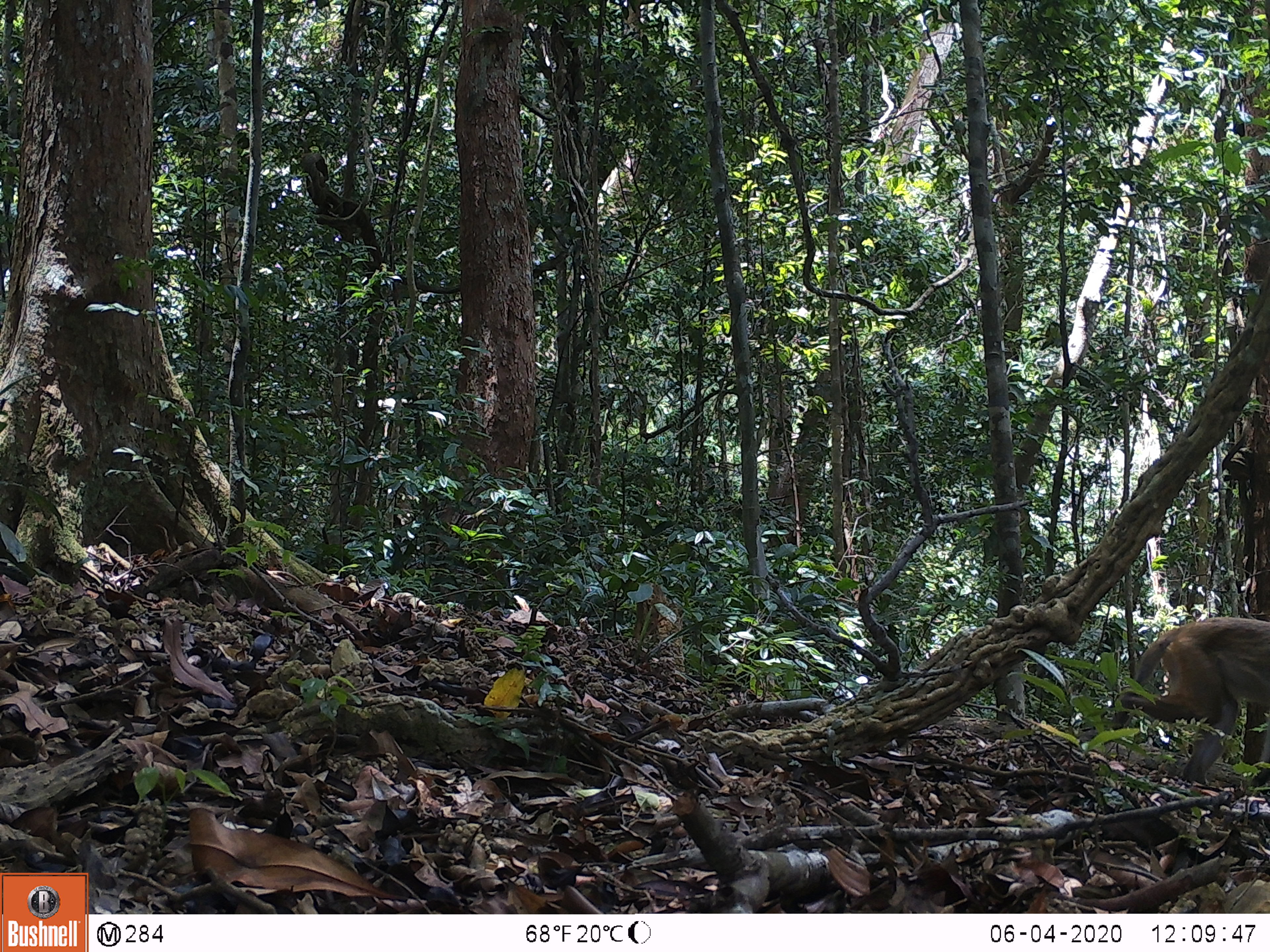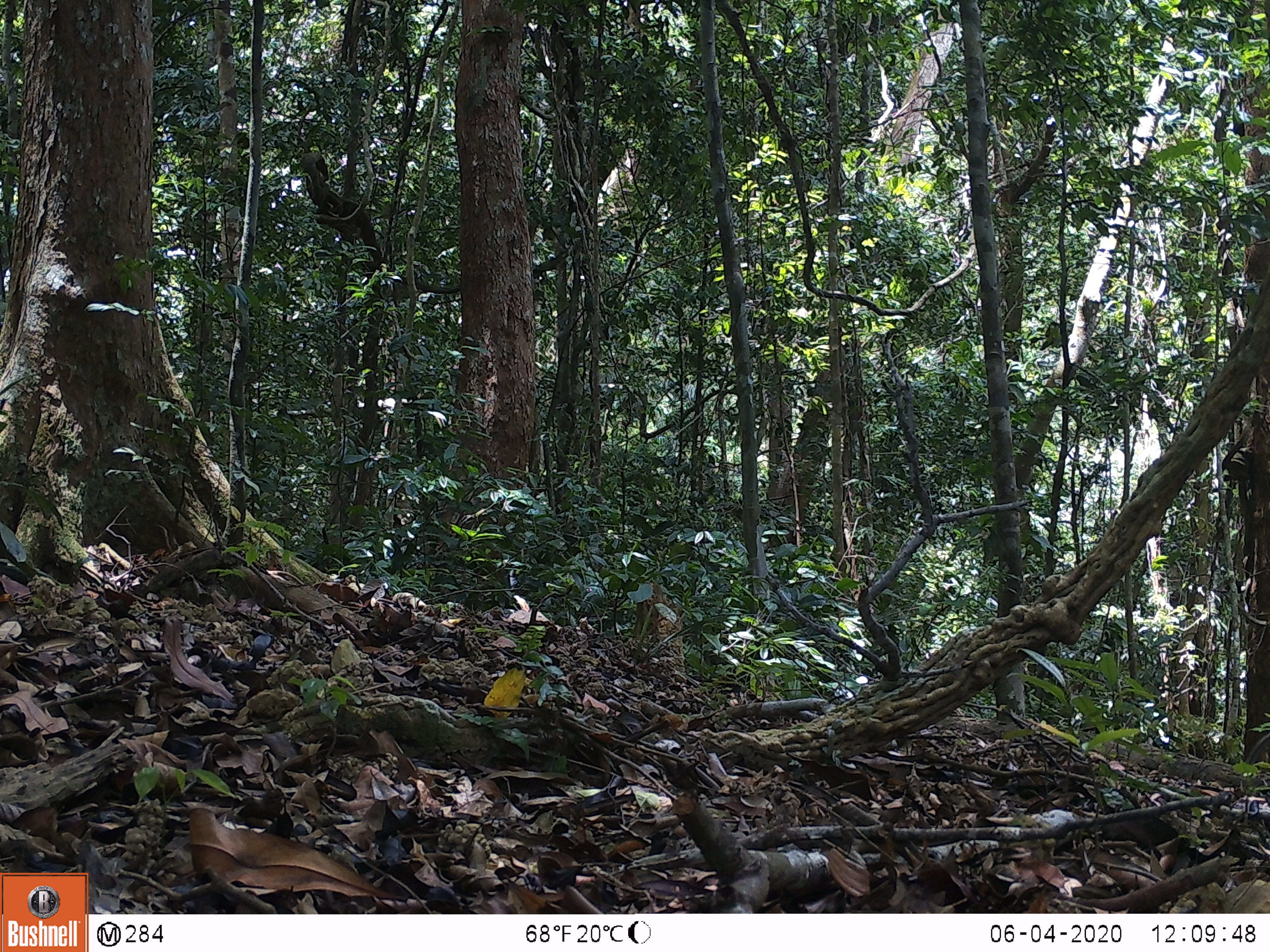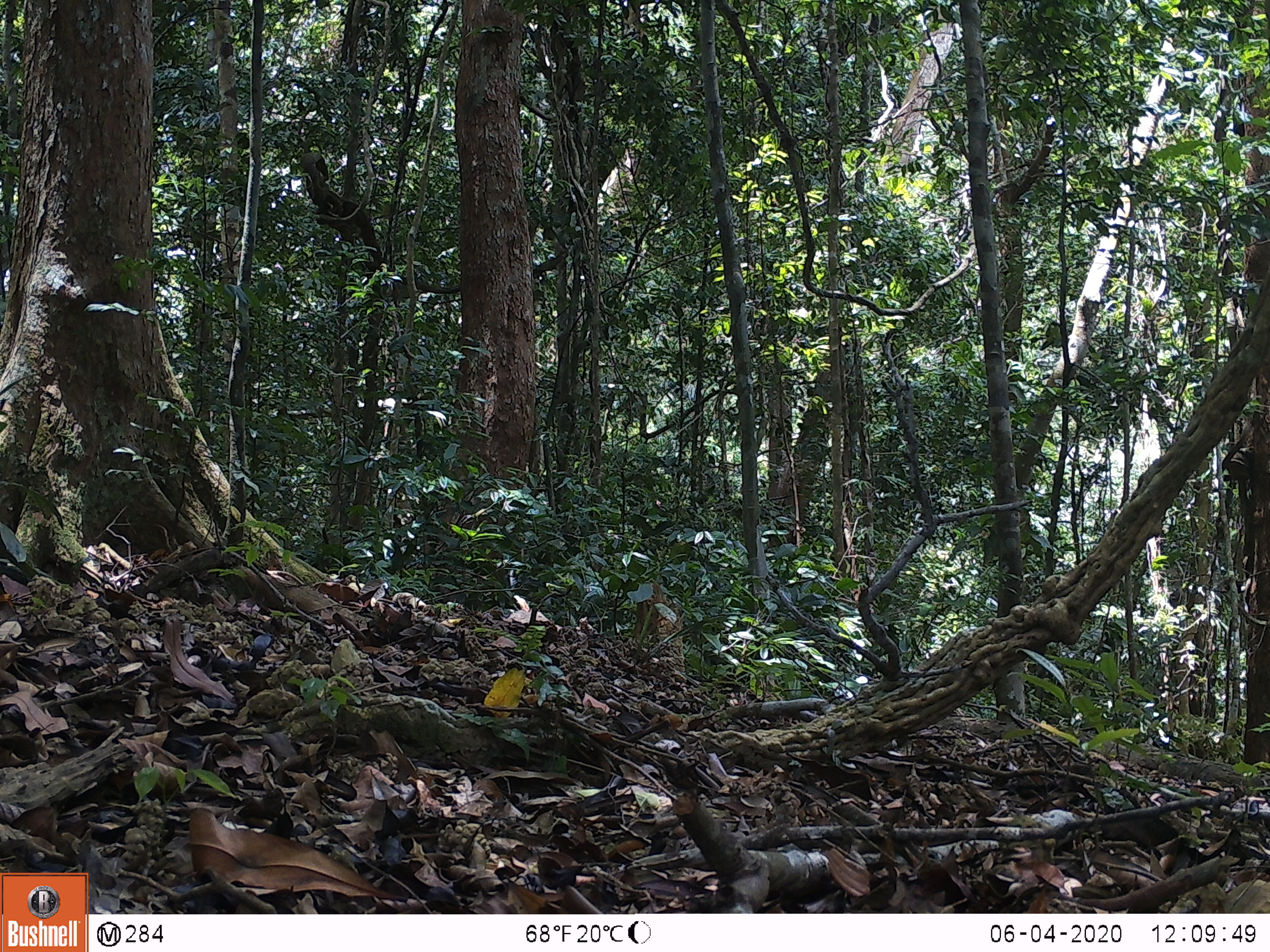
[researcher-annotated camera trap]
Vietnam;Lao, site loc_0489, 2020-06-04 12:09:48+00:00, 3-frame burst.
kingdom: Animalia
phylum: Chordata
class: Mammalia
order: Primates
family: Cercopithecidae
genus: Macaca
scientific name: Macaca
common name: macaques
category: assam or rhesus macaque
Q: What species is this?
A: Assam or rhesus macaque (macaques) (Macaca).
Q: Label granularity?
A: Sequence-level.